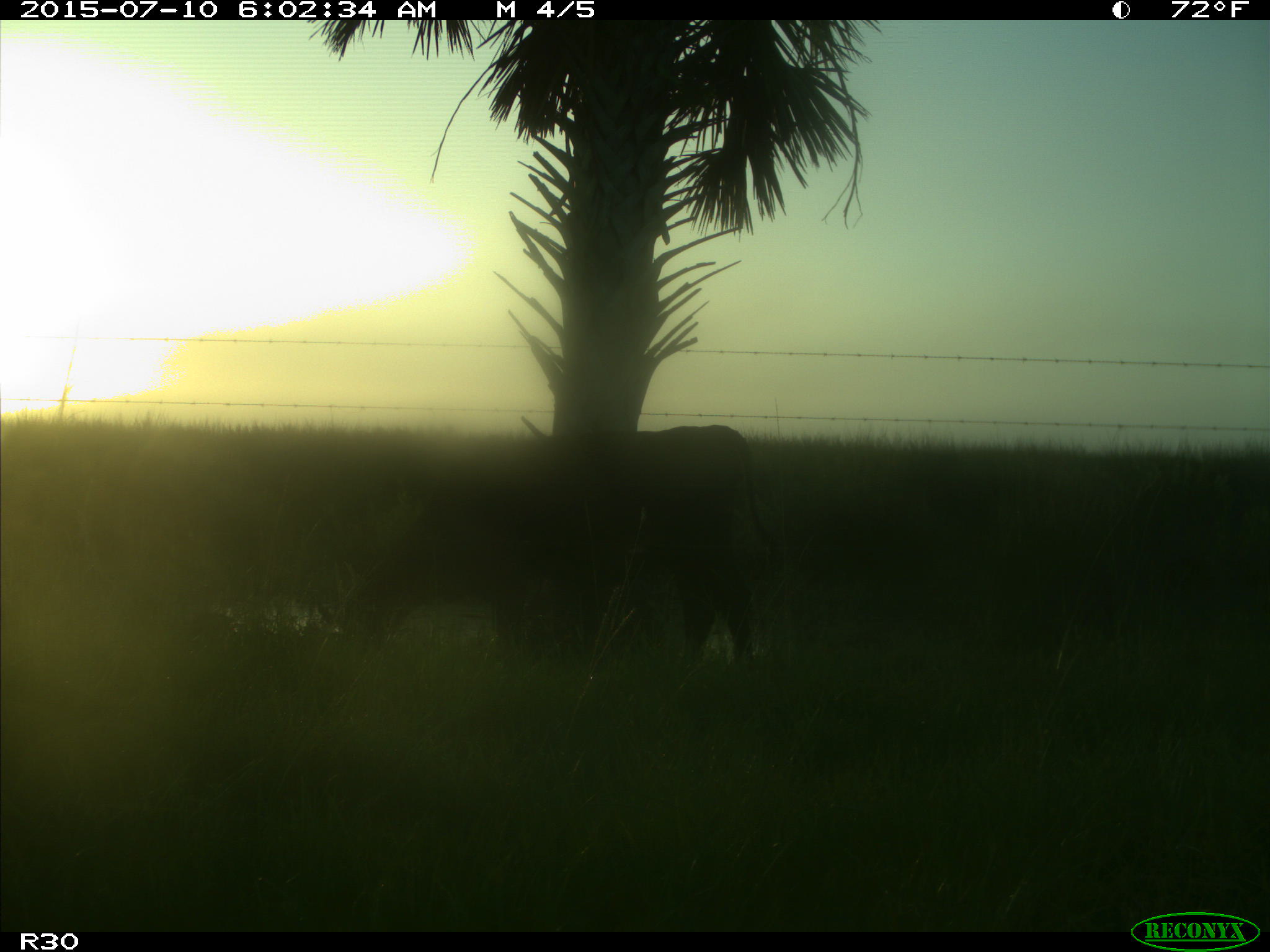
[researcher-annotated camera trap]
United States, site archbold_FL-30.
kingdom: Animalia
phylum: Chordata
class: Mammalia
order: Artiodactyla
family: Bovidae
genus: Bos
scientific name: Bos taurus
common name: domestic cow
Bos taurus (domestic cow).